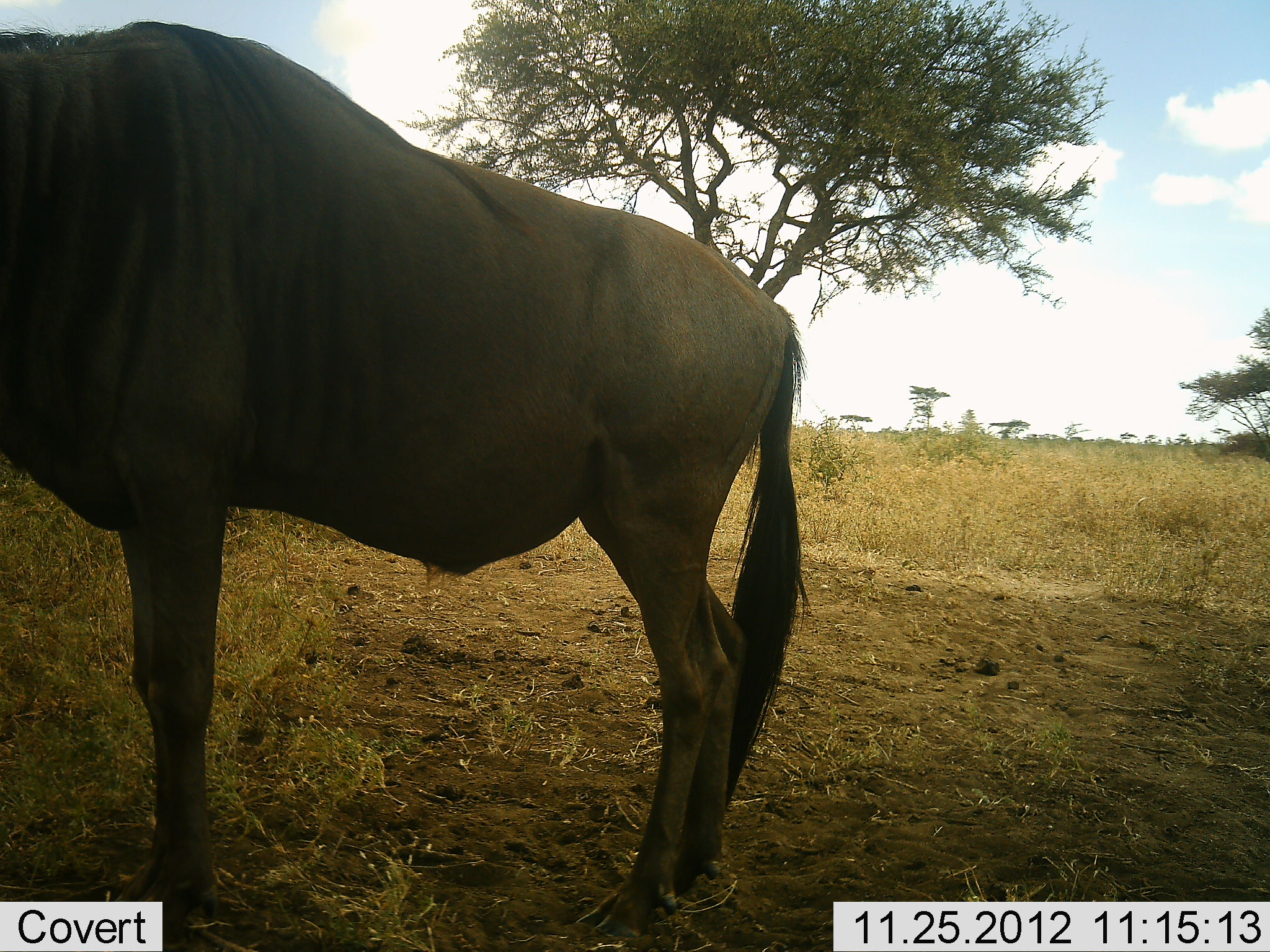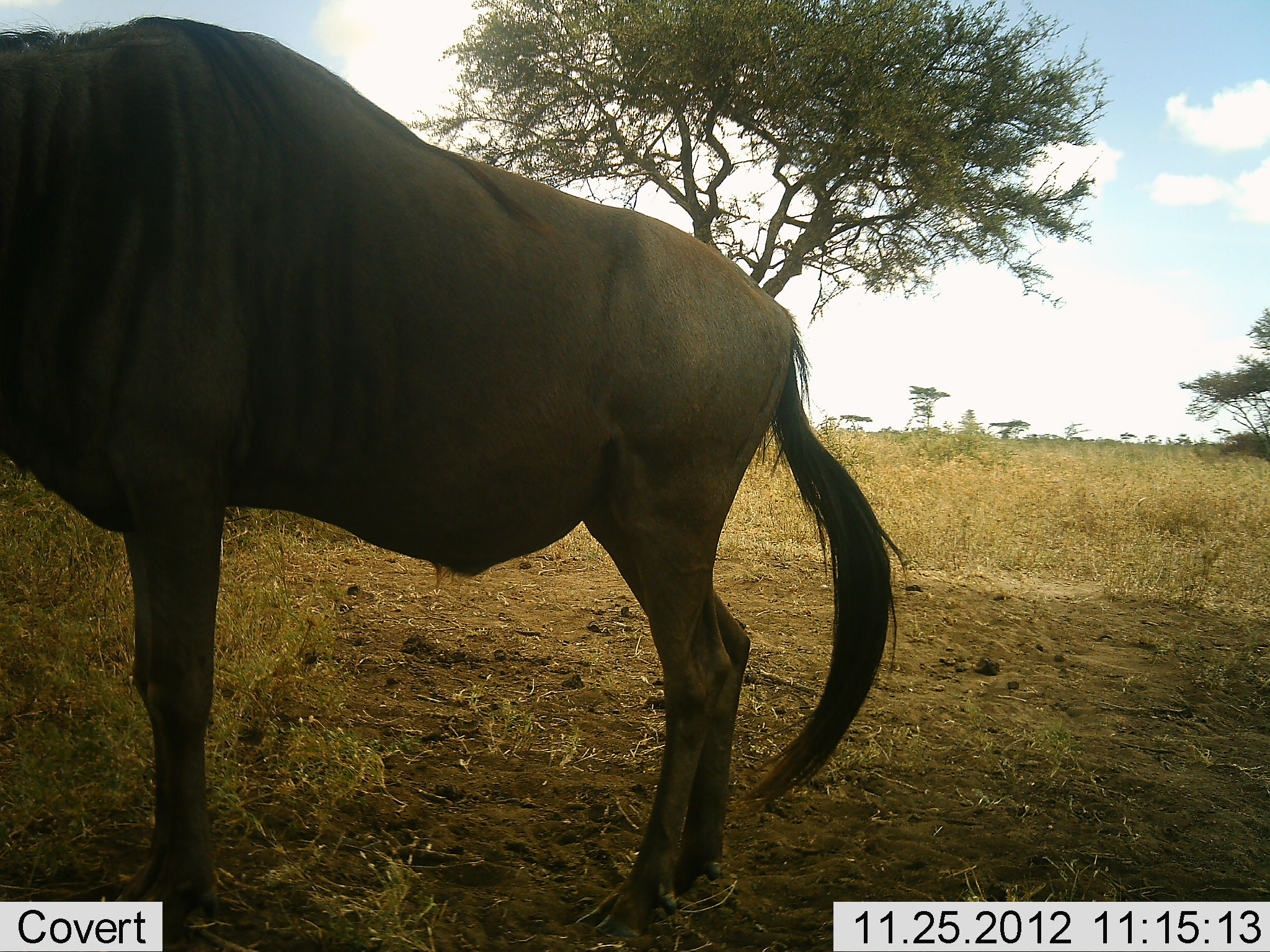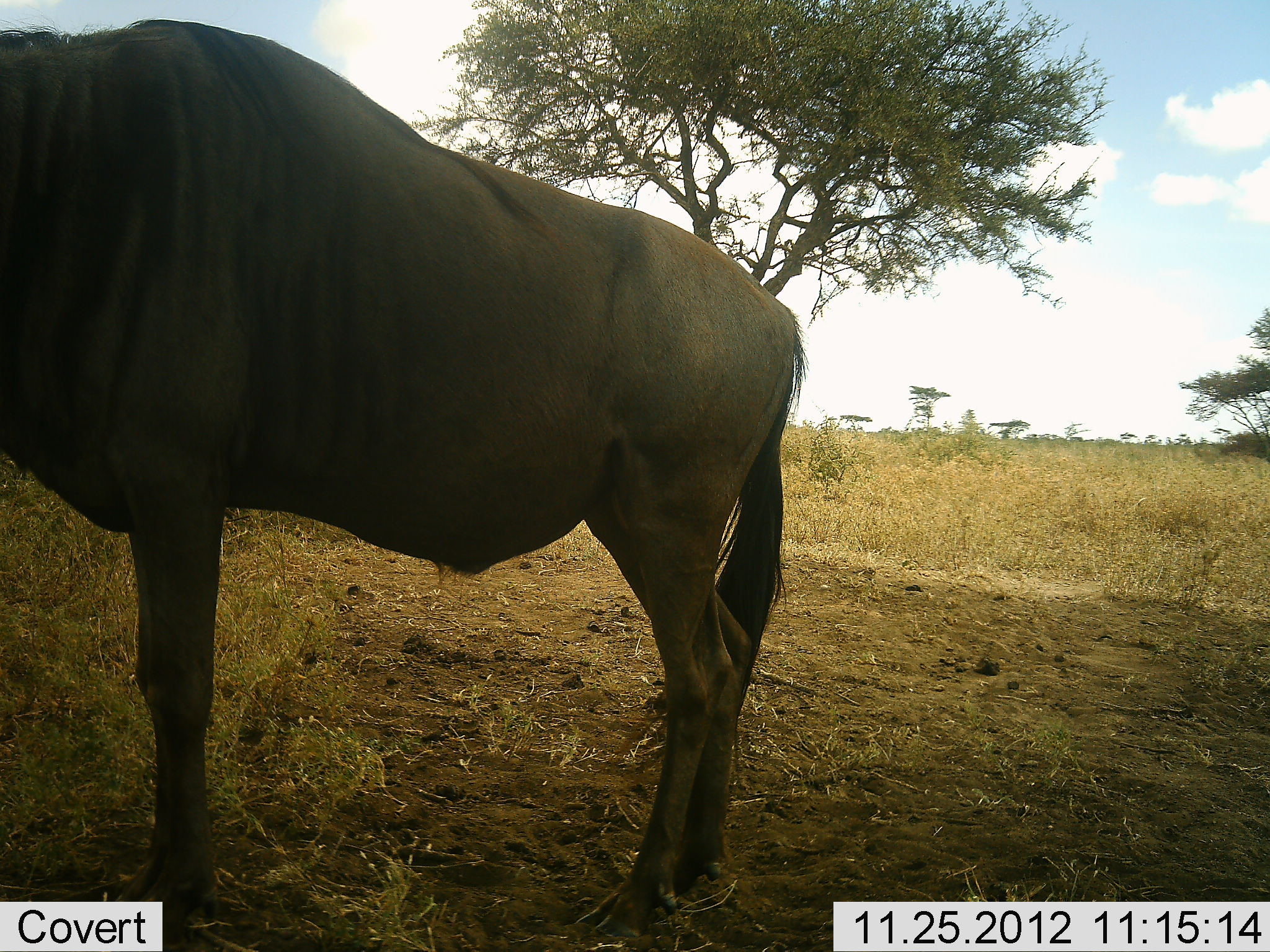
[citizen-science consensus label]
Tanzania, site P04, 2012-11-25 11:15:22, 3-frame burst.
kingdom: Animalia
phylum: Chordata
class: Mammalia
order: Artiodactyla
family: Bovidae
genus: Connochaetes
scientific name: Connochaetes taurinus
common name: blue wildebeest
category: wildebeest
Wildebeest (blue wildebeest) (Connochaetes taurinus), count 1. Behavior (volunteer vote fractions): standing 100%, resting 0%, moving 0%, interacting 0%. Young present (vote fraction): 0%. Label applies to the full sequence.